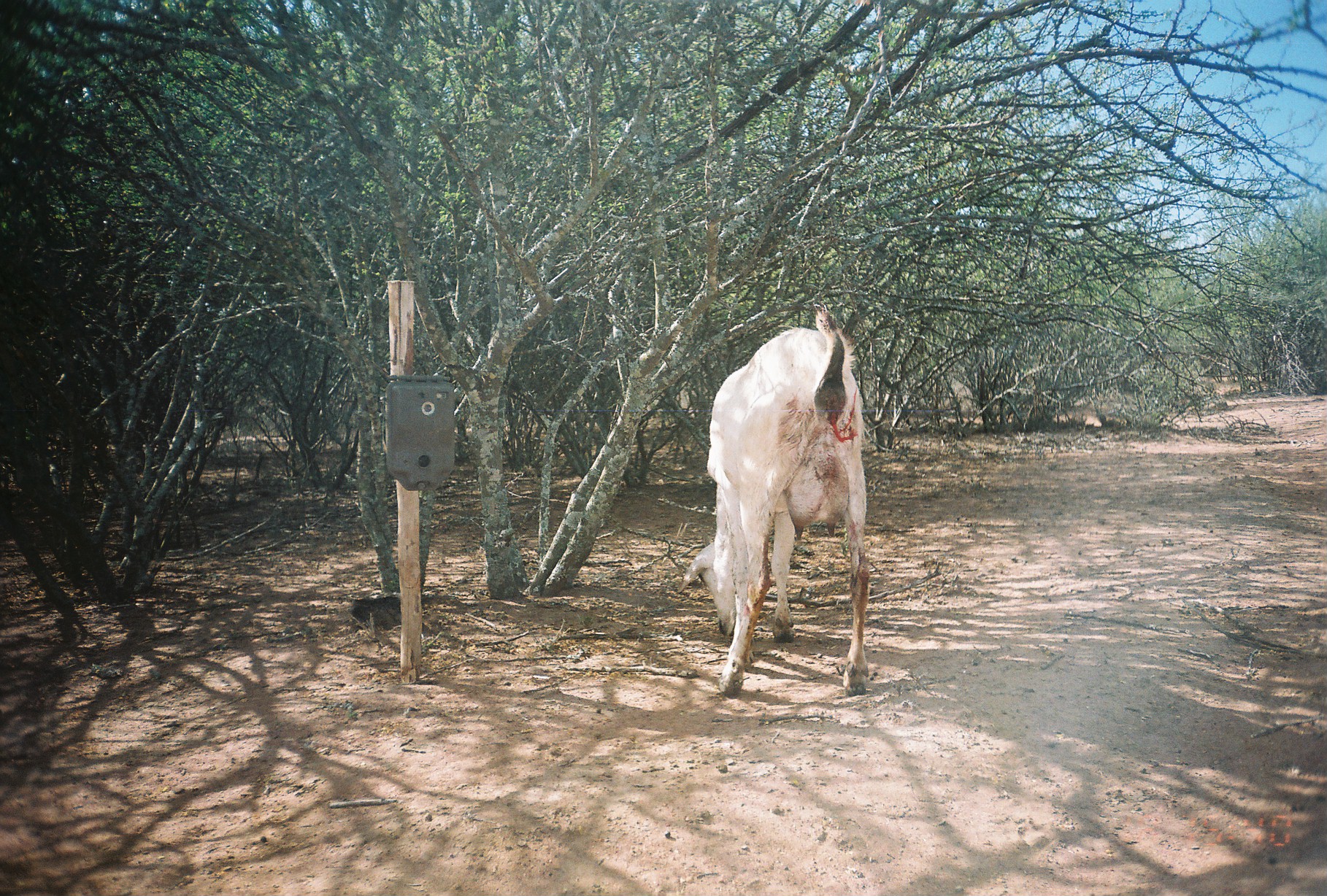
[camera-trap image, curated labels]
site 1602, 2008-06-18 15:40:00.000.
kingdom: Animalia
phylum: Chordata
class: Mammalia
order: Artiodactyla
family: Bovidae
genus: Capra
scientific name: Capra aegagrus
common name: wild goat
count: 1